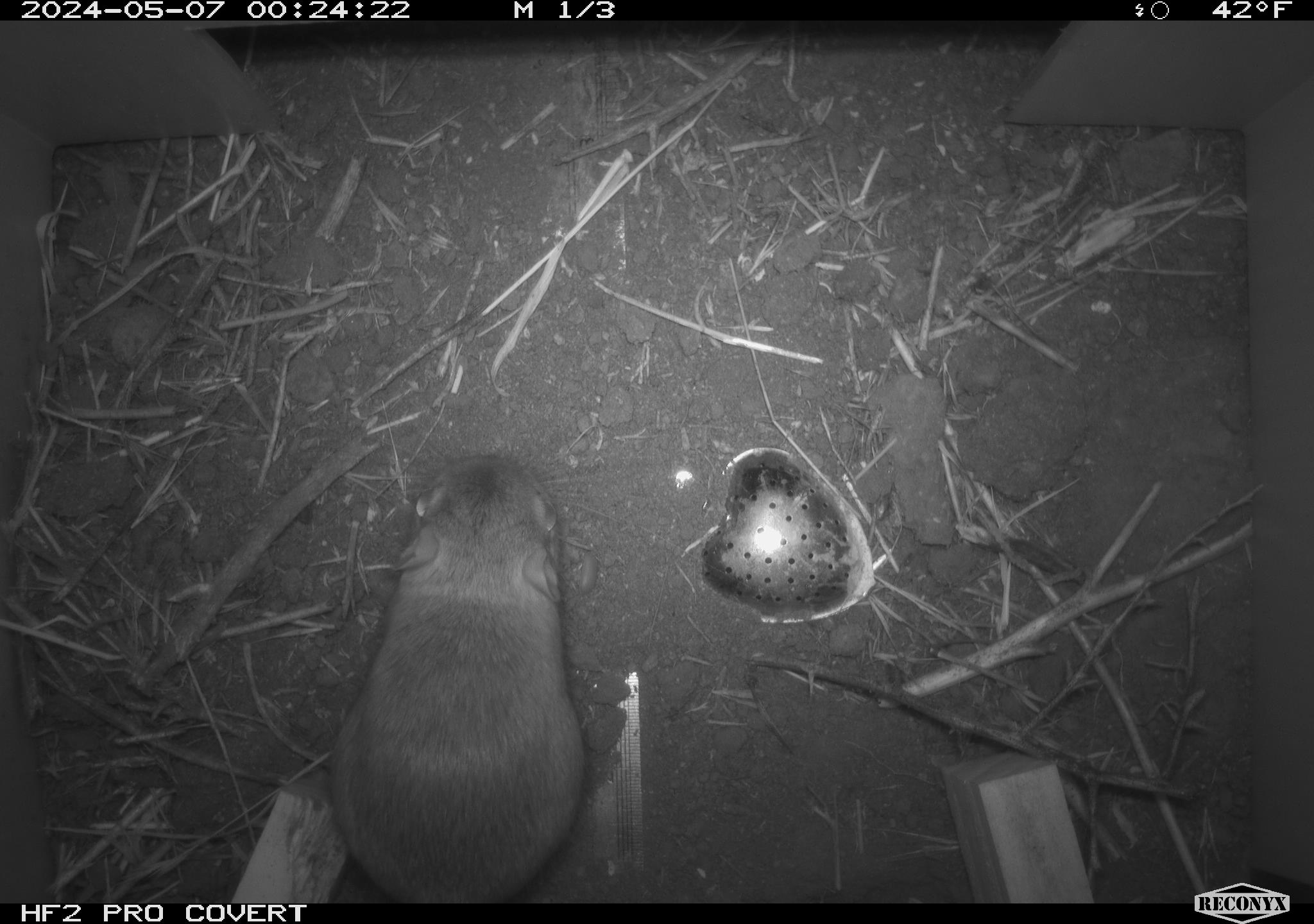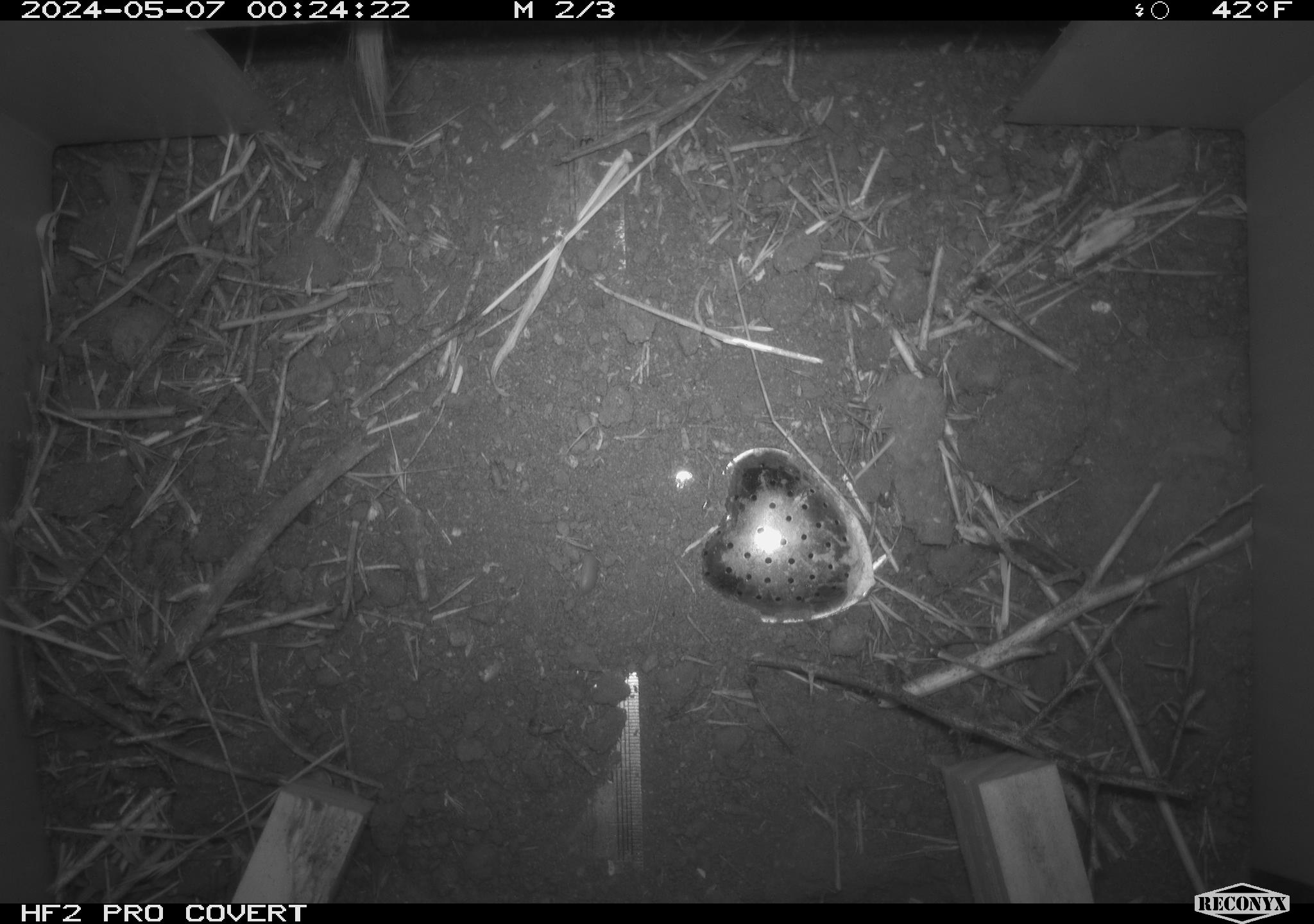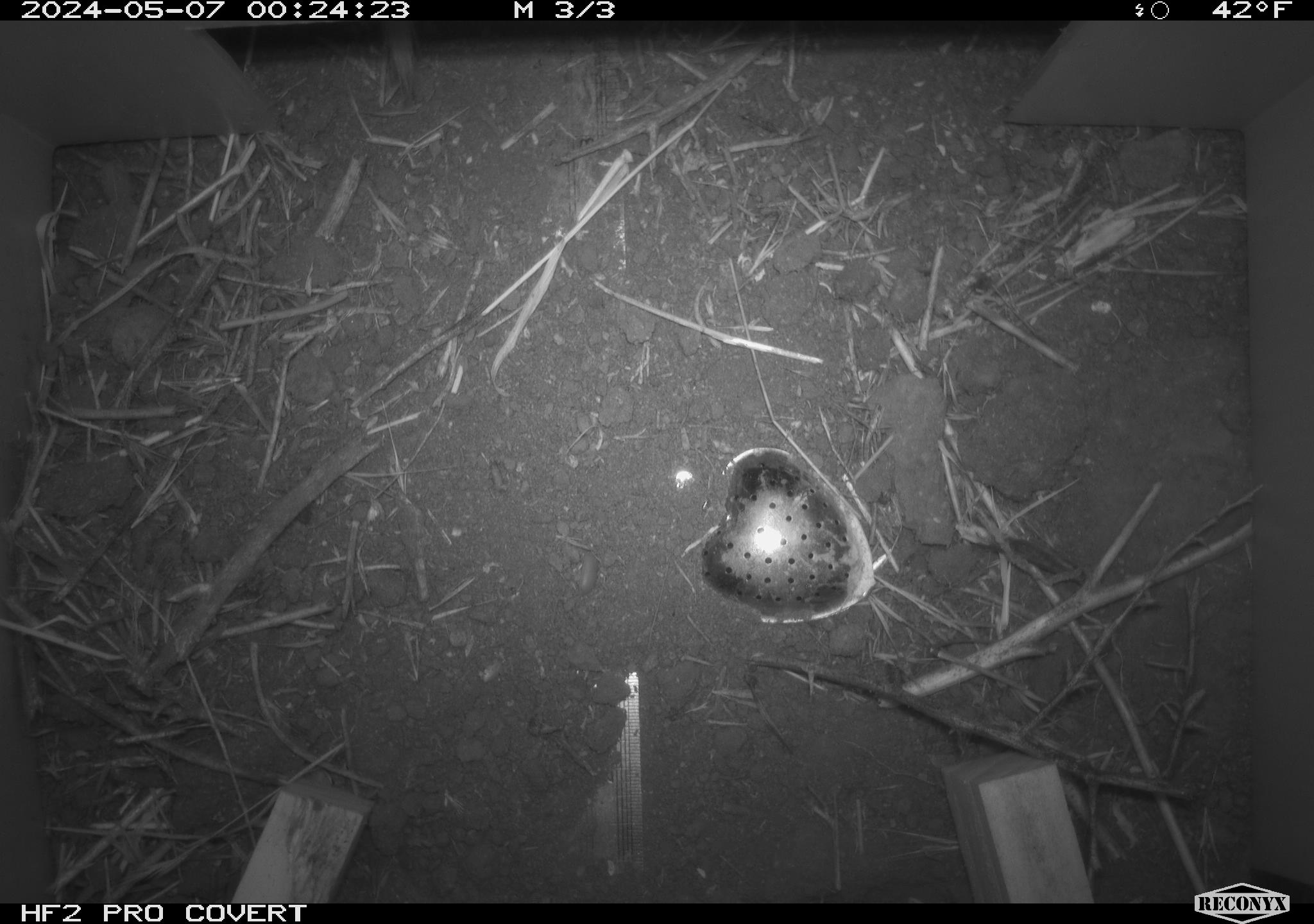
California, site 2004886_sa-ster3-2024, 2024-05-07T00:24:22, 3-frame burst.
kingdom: Animalia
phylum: Chordata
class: Mammalia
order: Rodentia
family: Heteromyidae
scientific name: Heteromyidae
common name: kangaroo rats and pocket mice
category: heteromyidae family